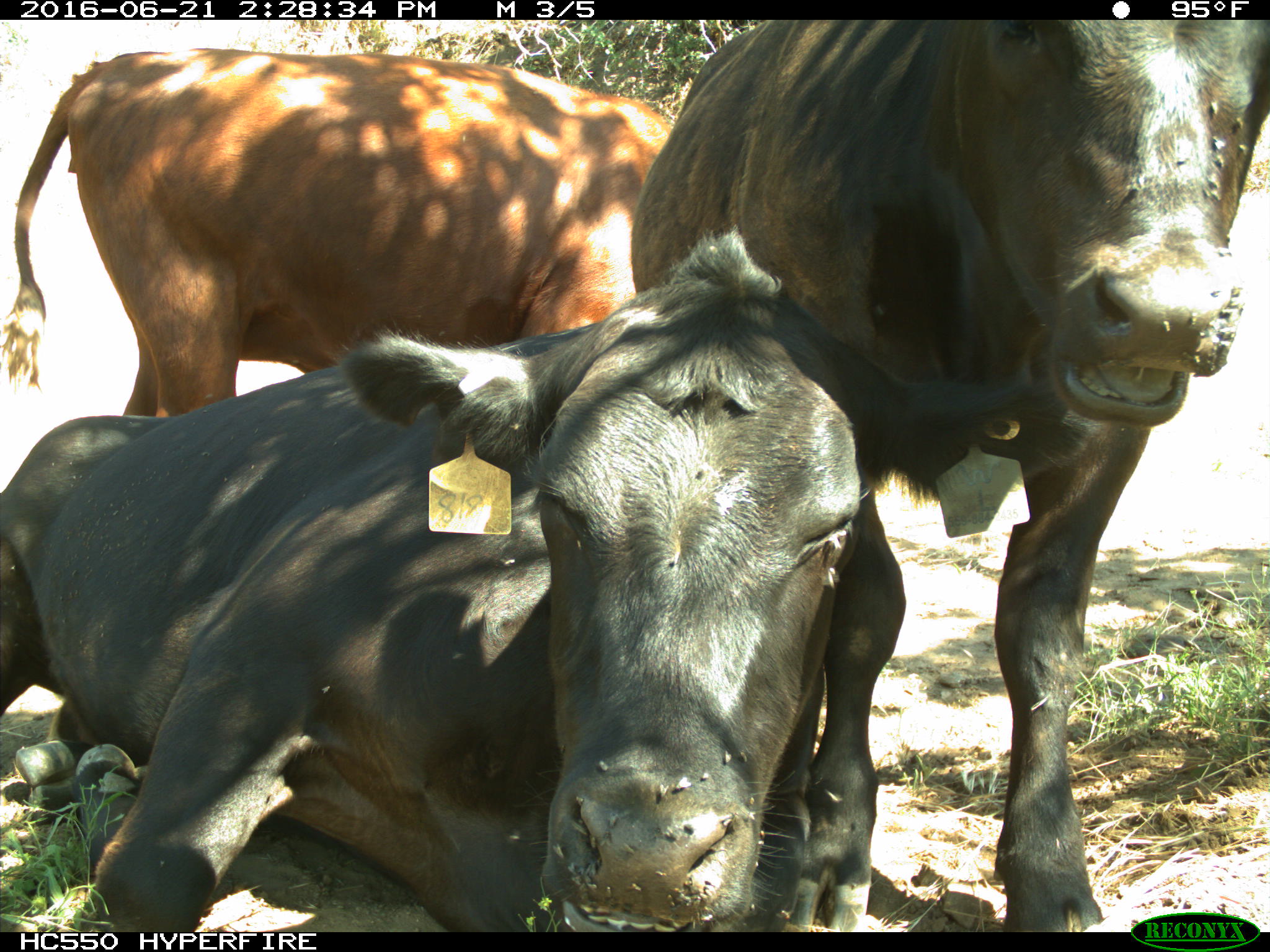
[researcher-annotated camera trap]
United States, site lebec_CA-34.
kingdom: Animalia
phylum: Chordata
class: Mammalia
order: Artiodactyla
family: Bovidae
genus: Bos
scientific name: Bos taurus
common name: domestic cow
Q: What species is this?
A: Bos taurus (domestic cow).